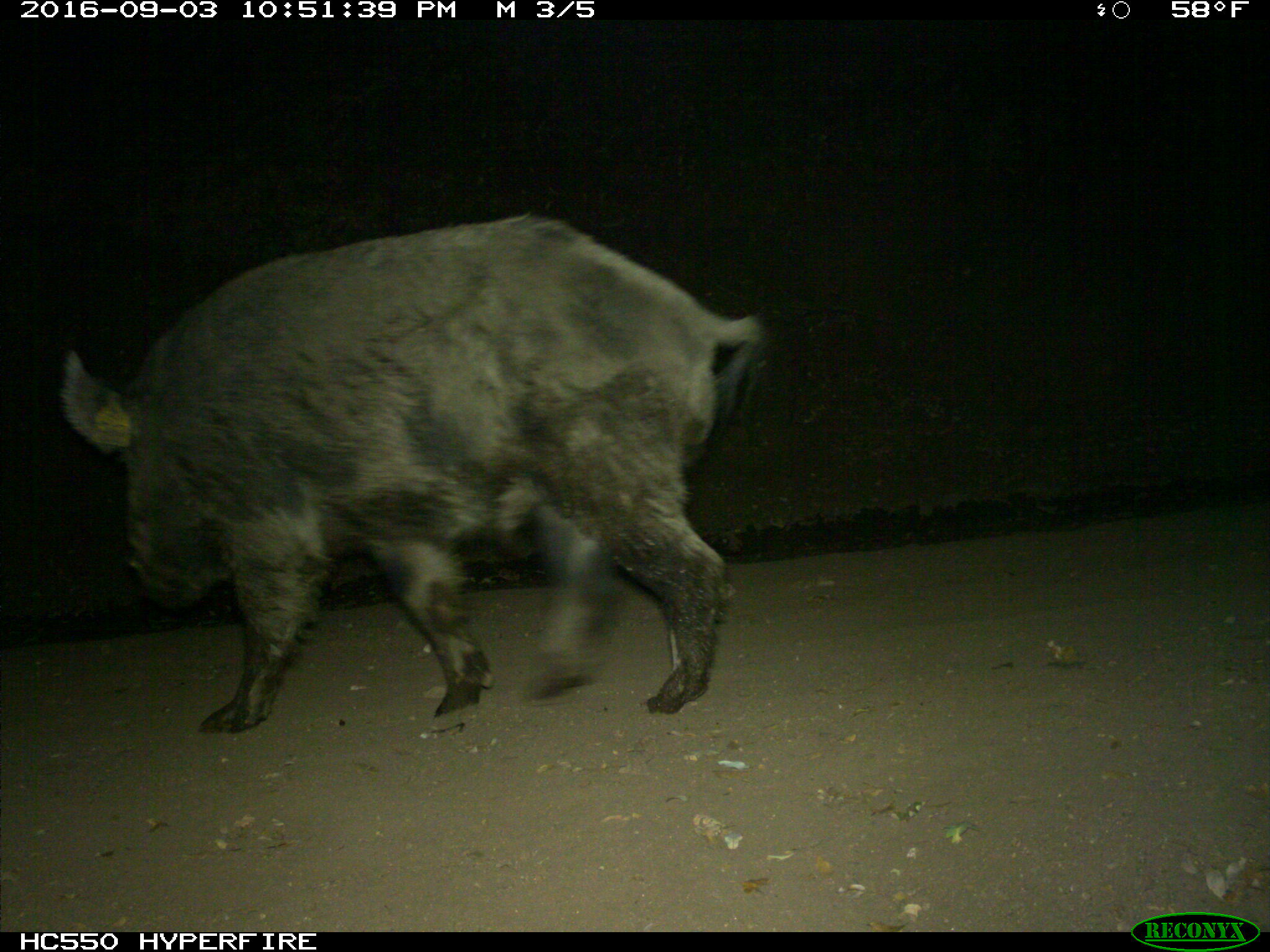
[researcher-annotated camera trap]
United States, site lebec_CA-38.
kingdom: Animalia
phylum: Chordata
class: Mammalia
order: Artiodactyla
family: Suidae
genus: Sus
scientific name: Sus scrofa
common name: wild boar